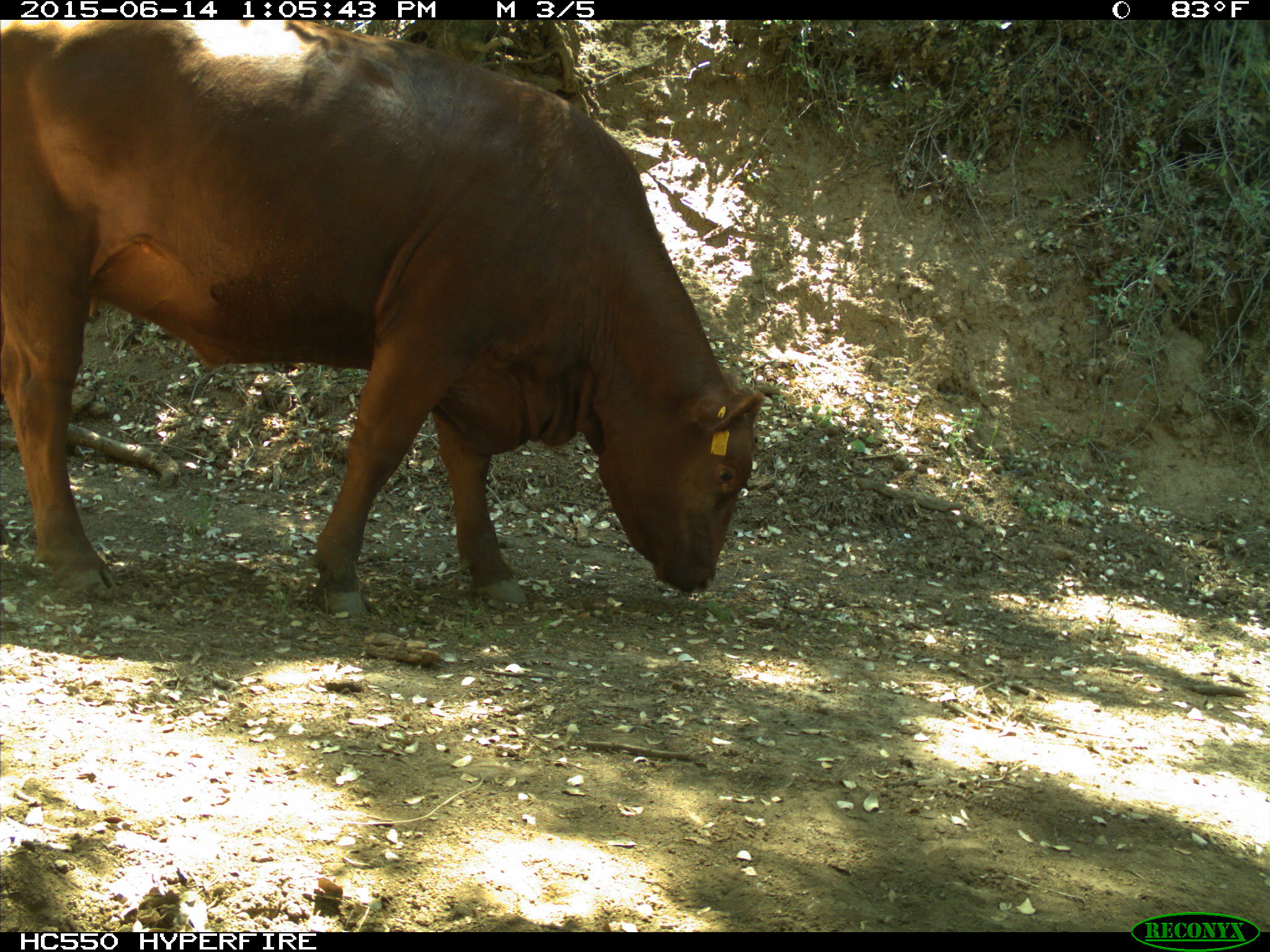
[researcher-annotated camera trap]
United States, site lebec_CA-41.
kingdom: Animalia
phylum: Chordata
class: Mammalia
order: Artiodactyla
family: Bovidae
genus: Bos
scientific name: Bos taurus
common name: domestic cow